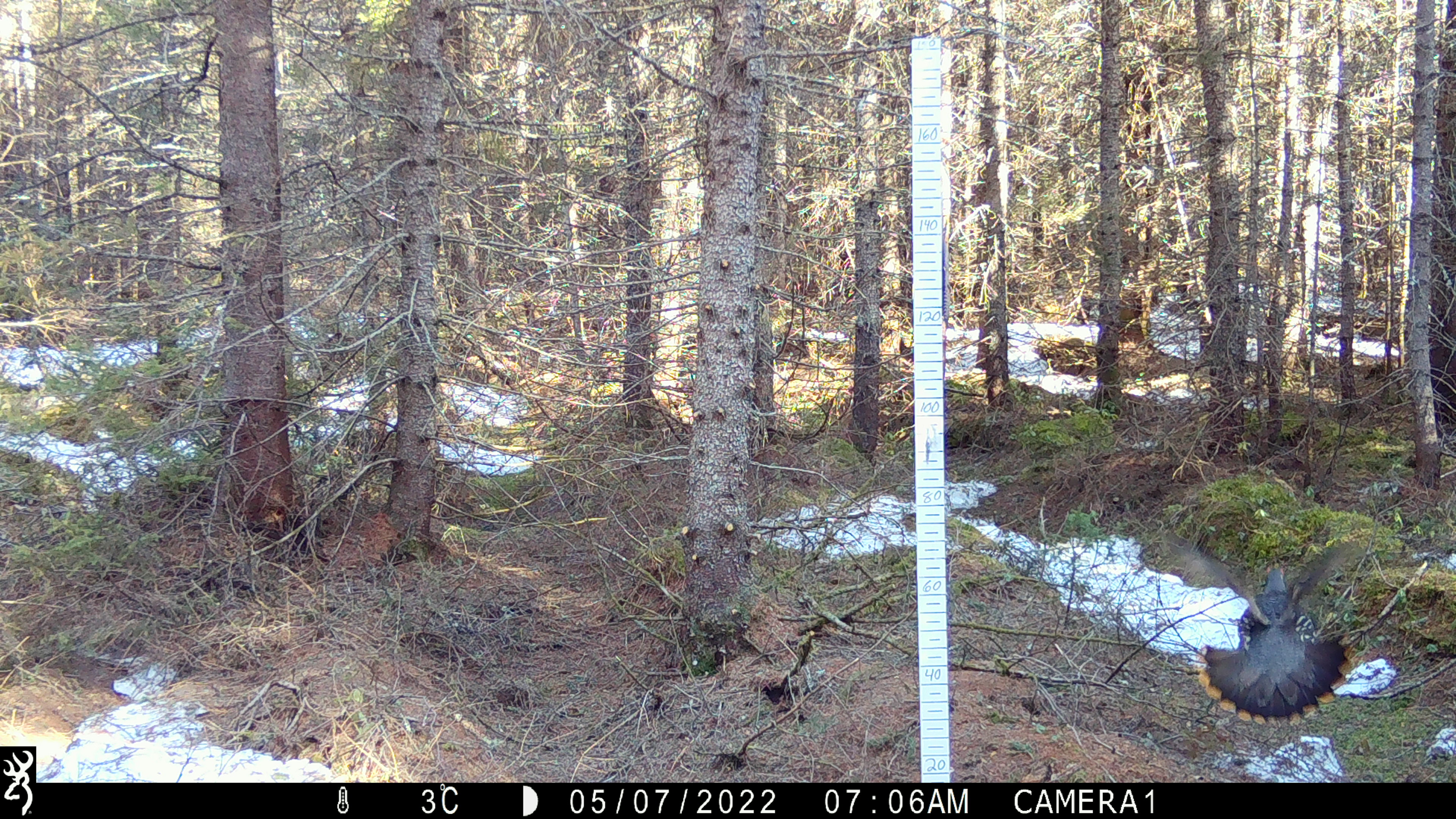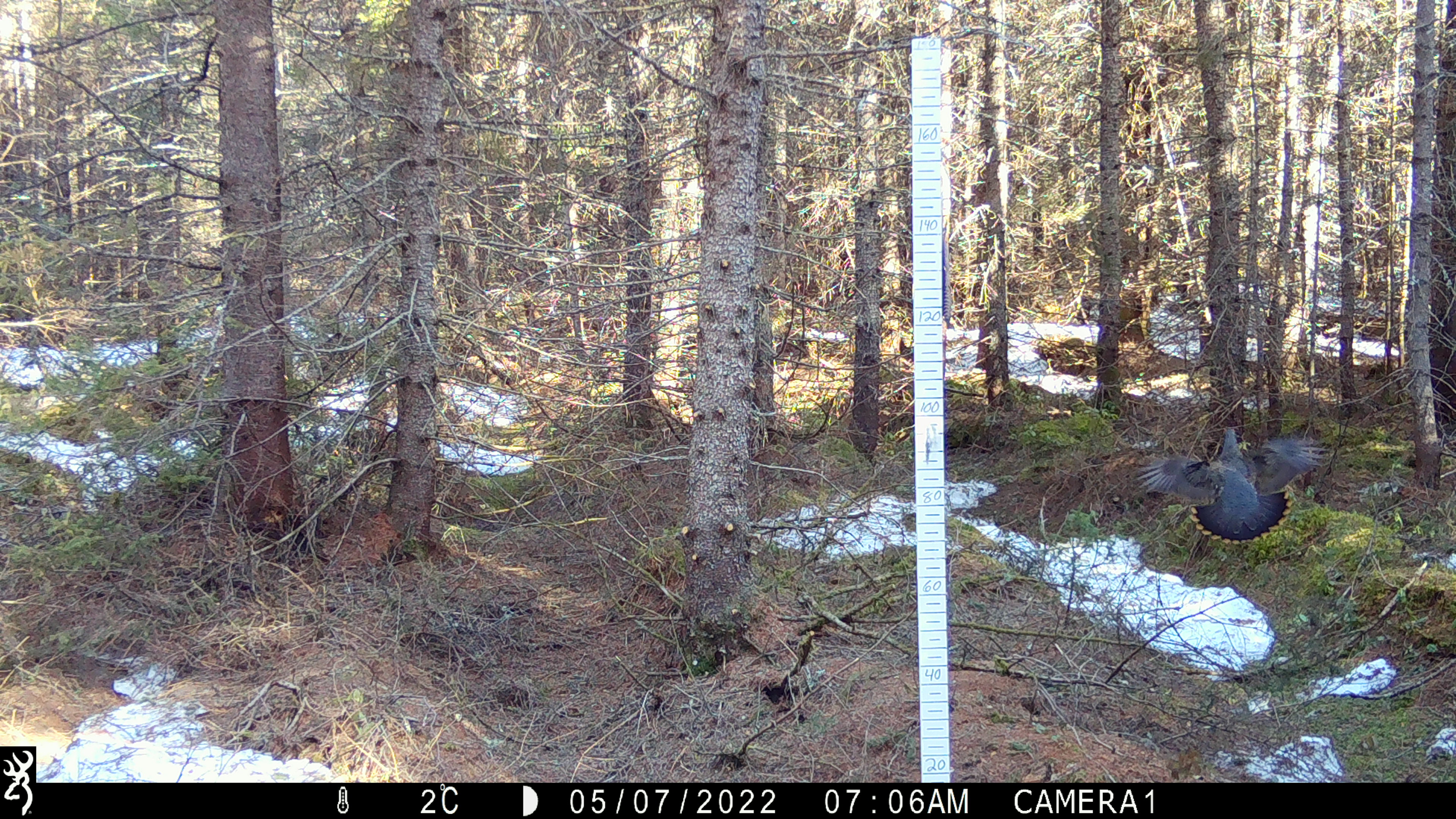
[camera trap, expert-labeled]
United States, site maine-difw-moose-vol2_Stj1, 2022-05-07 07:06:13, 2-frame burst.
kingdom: Animalia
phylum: Chordata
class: Aves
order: Galliformes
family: Phasianidae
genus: Canachites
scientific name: Canachites canadensis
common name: spruce grouse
Spruce grouse (Canachites canadensis).